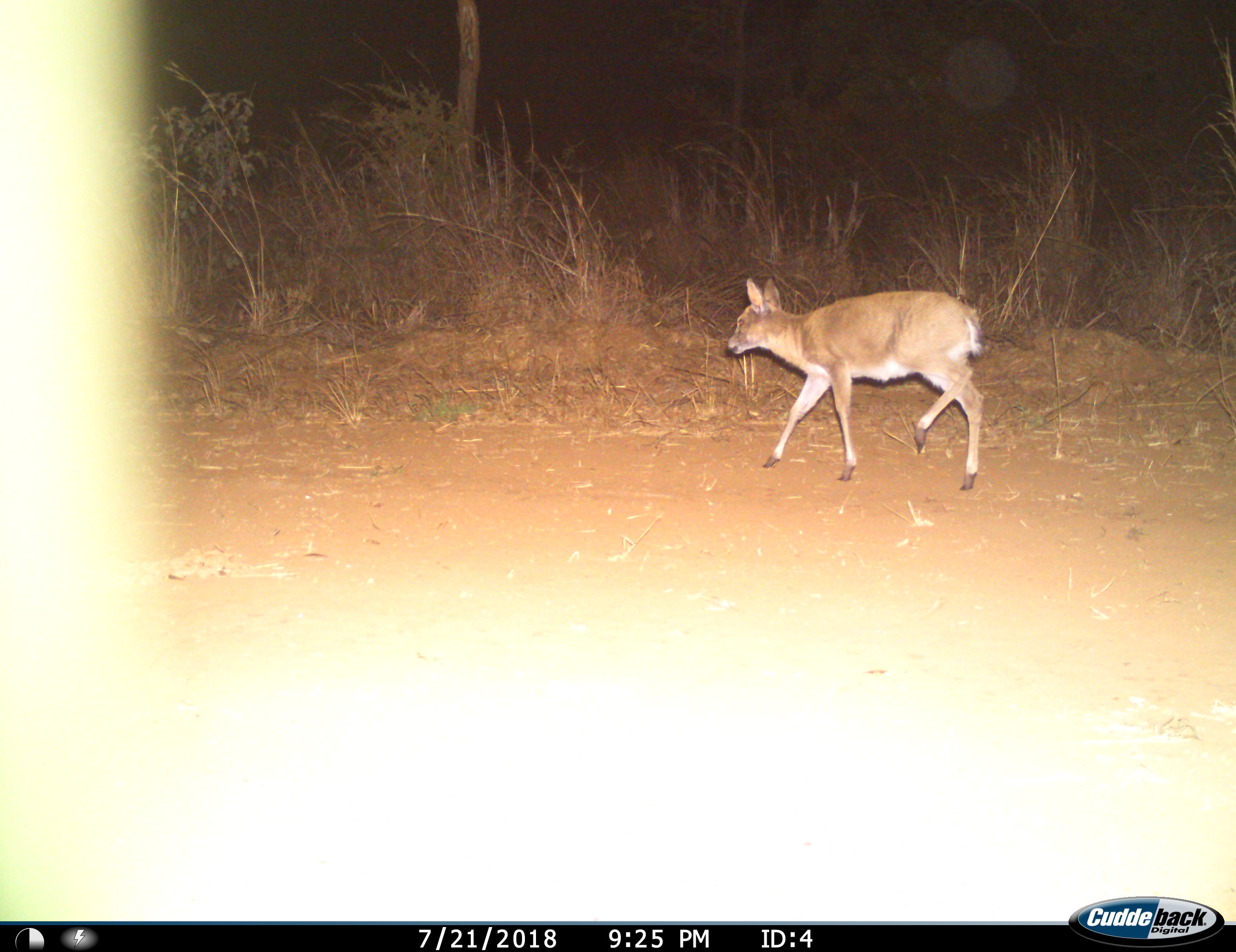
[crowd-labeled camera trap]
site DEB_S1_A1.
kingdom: Animalia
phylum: Chordata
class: Mammalia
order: Artiodactyla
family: Bovidae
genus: Sylvicapra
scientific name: Sylvicapra grimmia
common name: common duiker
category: duikercommongrey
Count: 1.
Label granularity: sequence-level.